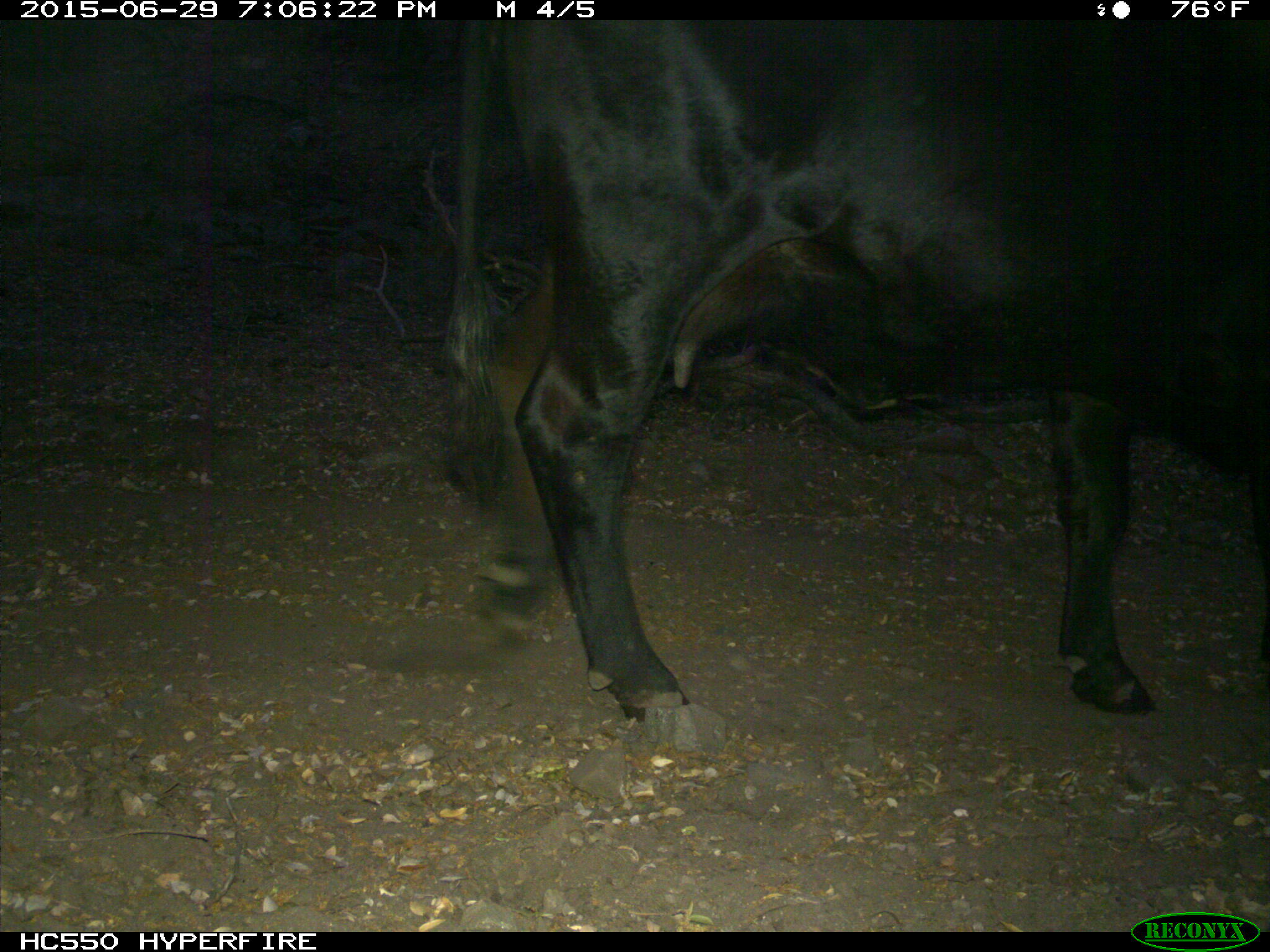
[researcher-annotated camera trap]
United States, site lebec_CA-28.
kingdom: Animalia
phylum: Chordata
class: Mammalia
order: Artiodactyla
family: Bovidae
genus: Bos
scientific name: Bos taurus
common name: domestic cow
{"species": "Bos taurus (domestic cow)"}